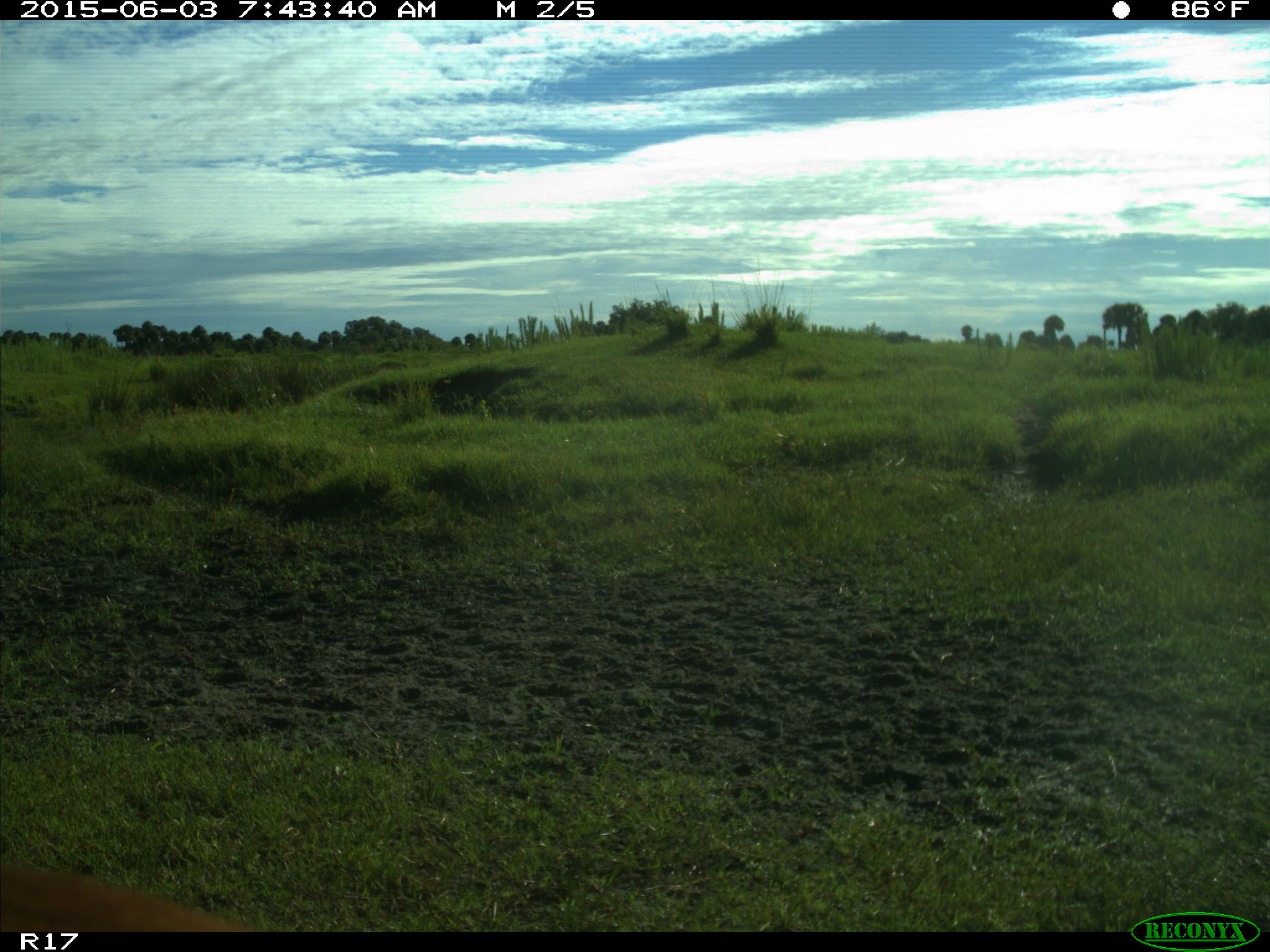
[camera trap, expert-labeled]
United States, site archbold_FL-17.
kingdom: Animalia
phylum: Chordata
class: Mammalia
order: Artiodactyla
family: Bovidae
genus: Bos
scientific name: Bos taurus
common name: domestic cow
Bos taurus (domestic cow).